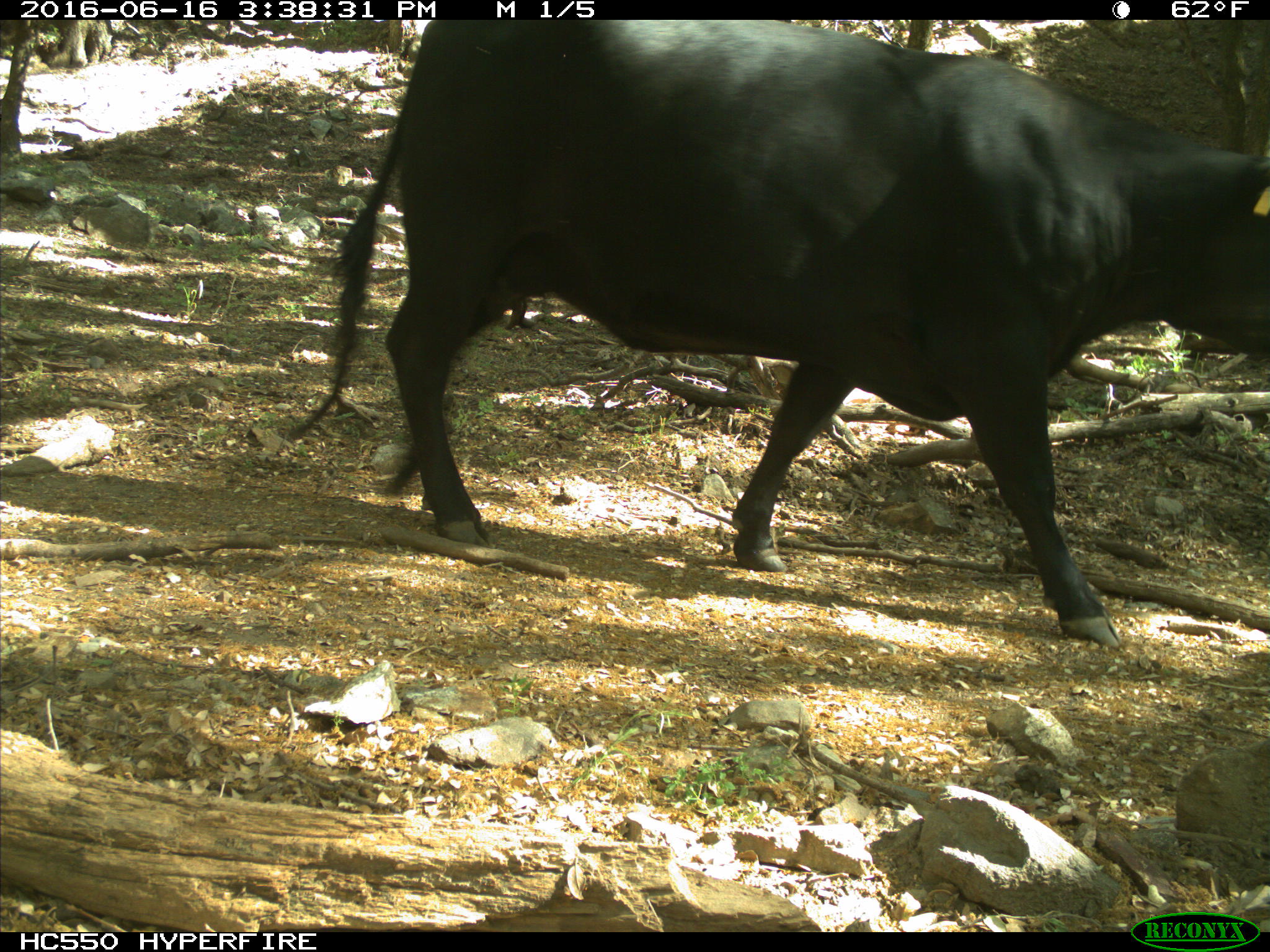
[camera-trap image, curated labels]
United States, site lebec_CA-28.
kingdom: Animalia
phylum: Chordata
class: Mammalia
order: Artiodactyla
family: Bovidae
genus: Bos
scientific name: Bos taurus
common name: domestic cow